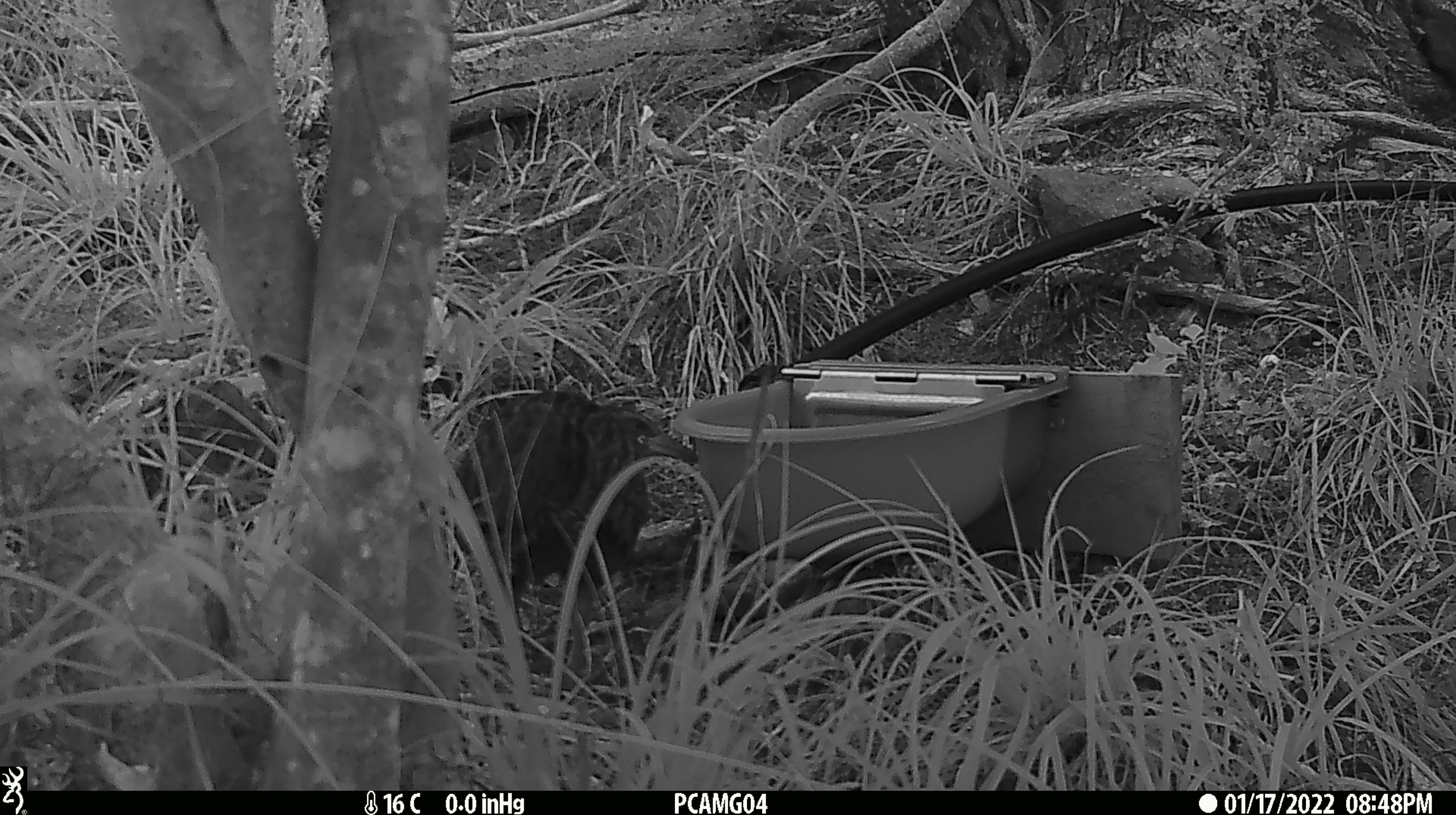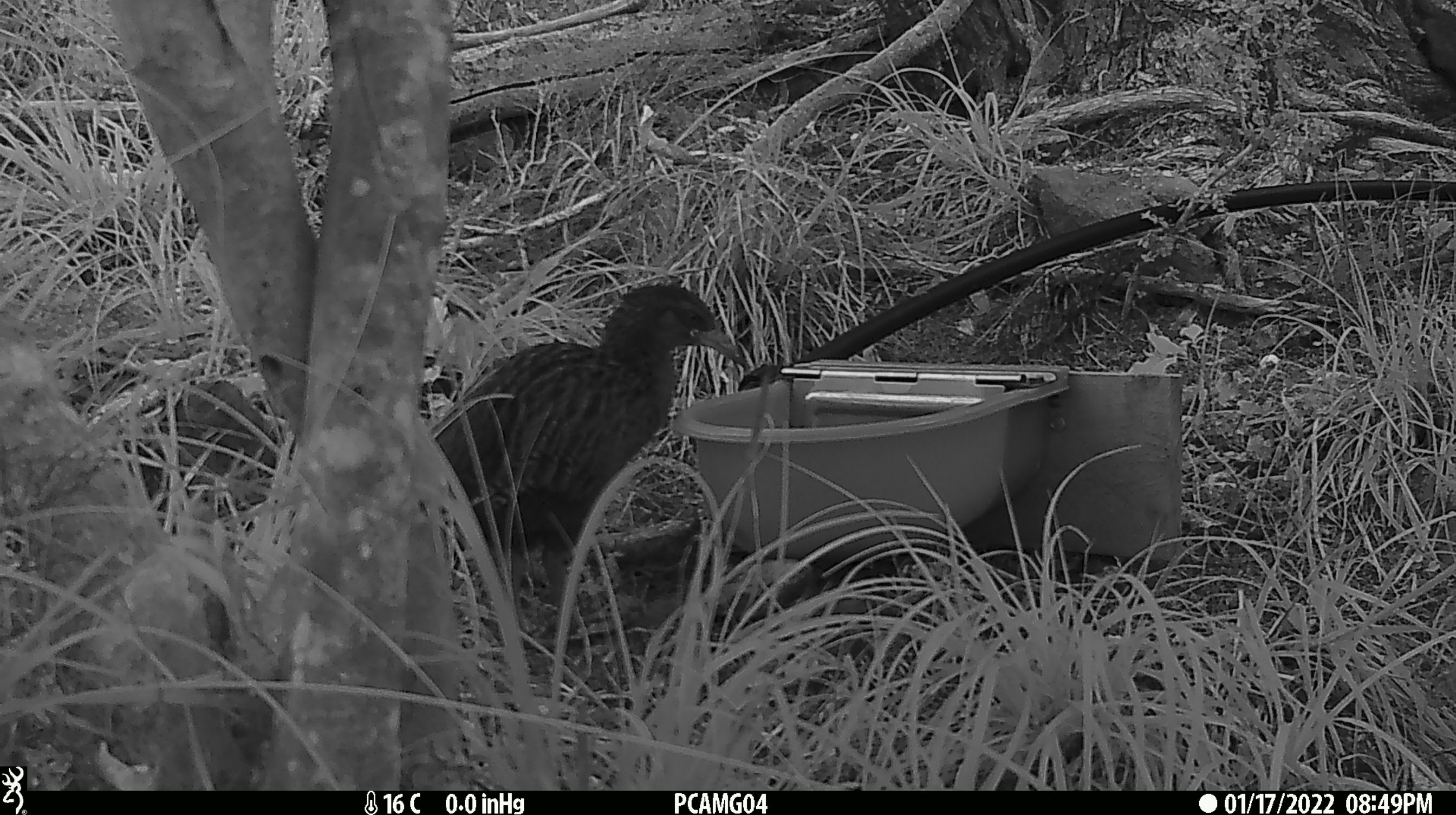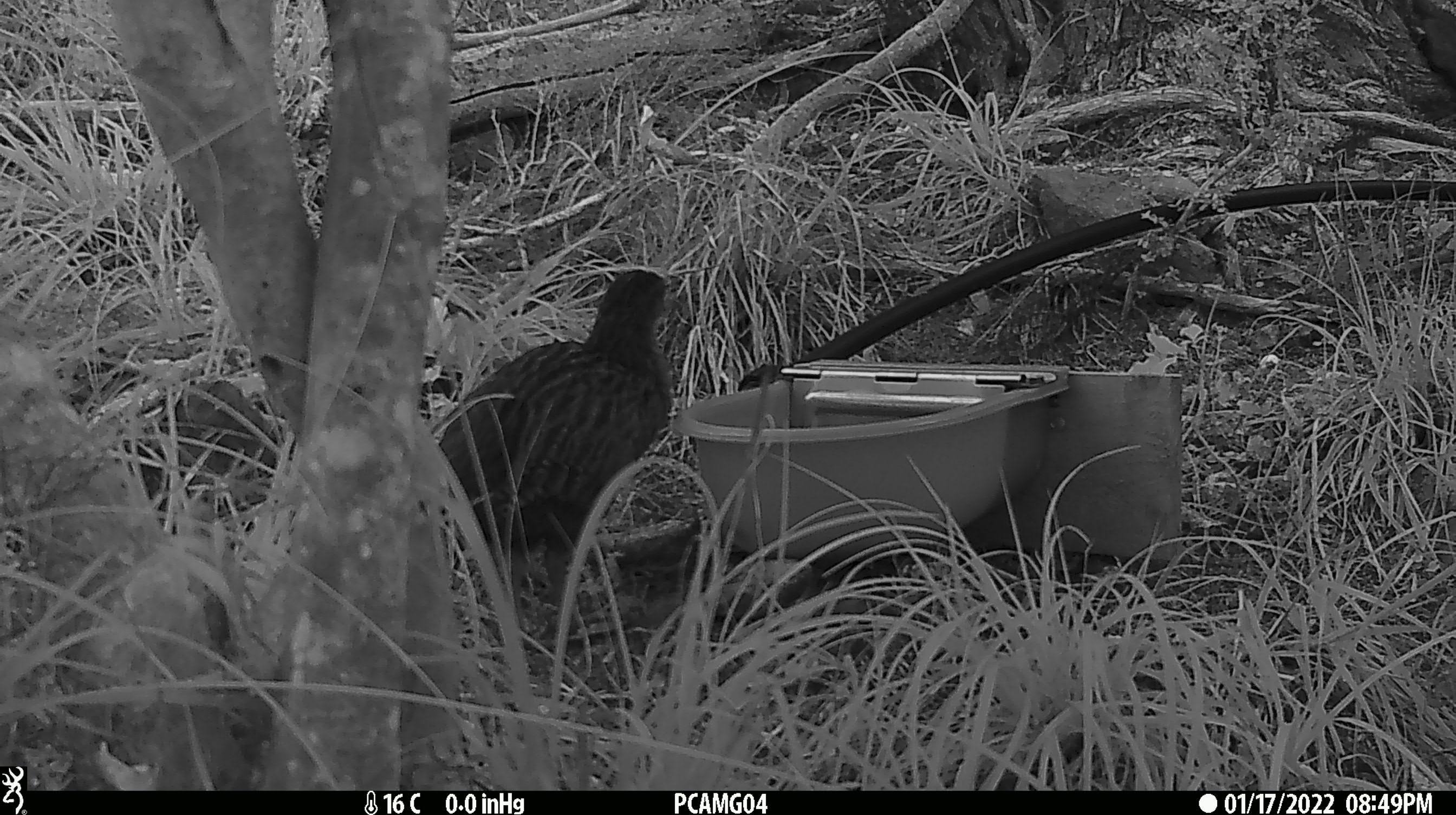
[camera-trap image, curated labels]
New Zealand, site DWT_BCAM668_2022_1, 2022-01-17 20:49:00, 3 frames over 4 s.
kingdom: Animalia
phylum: Chordata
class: Aves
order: Gruiformes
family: Rallidae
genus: Gallirallus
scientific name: Gallirallus australis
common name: weka